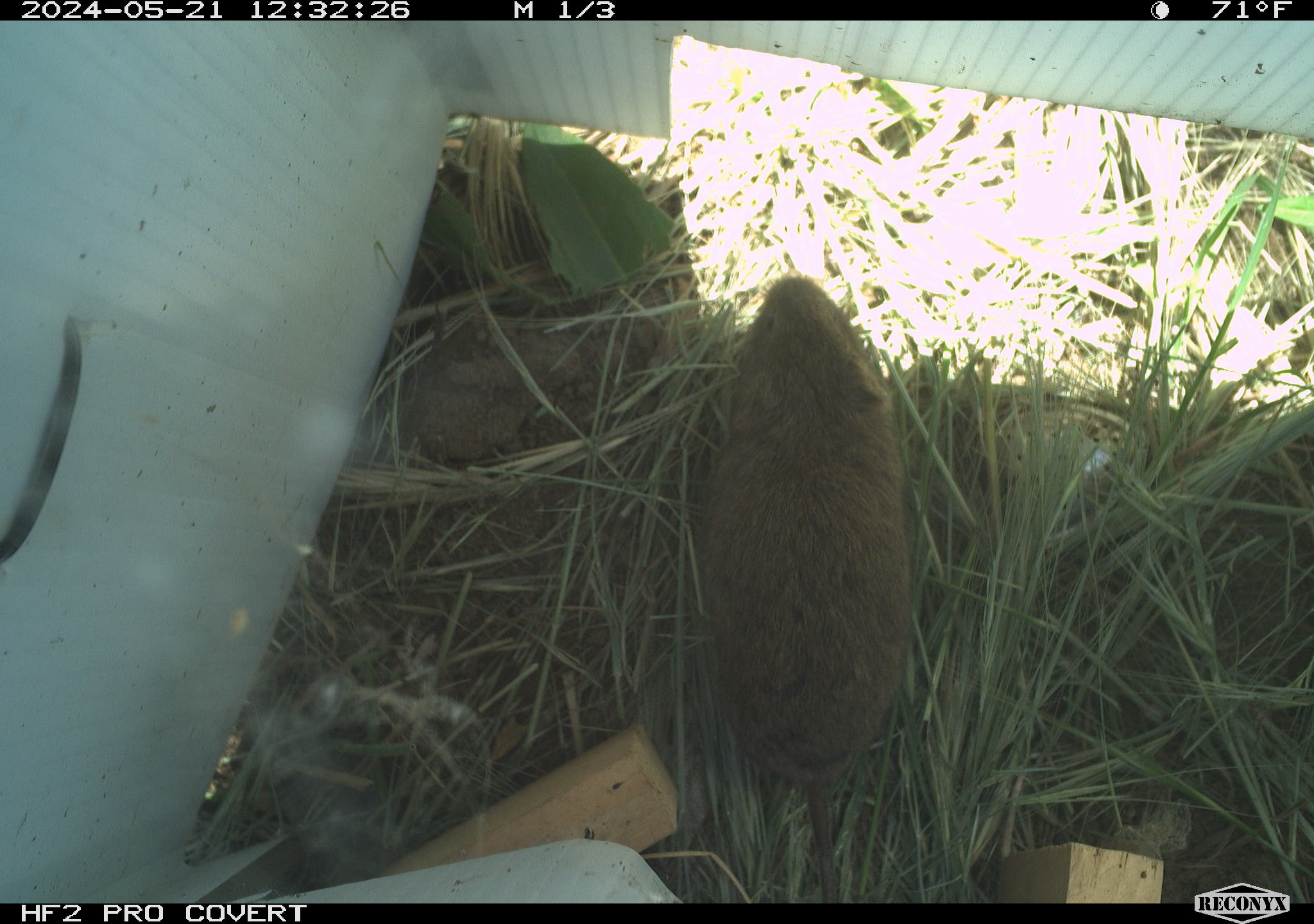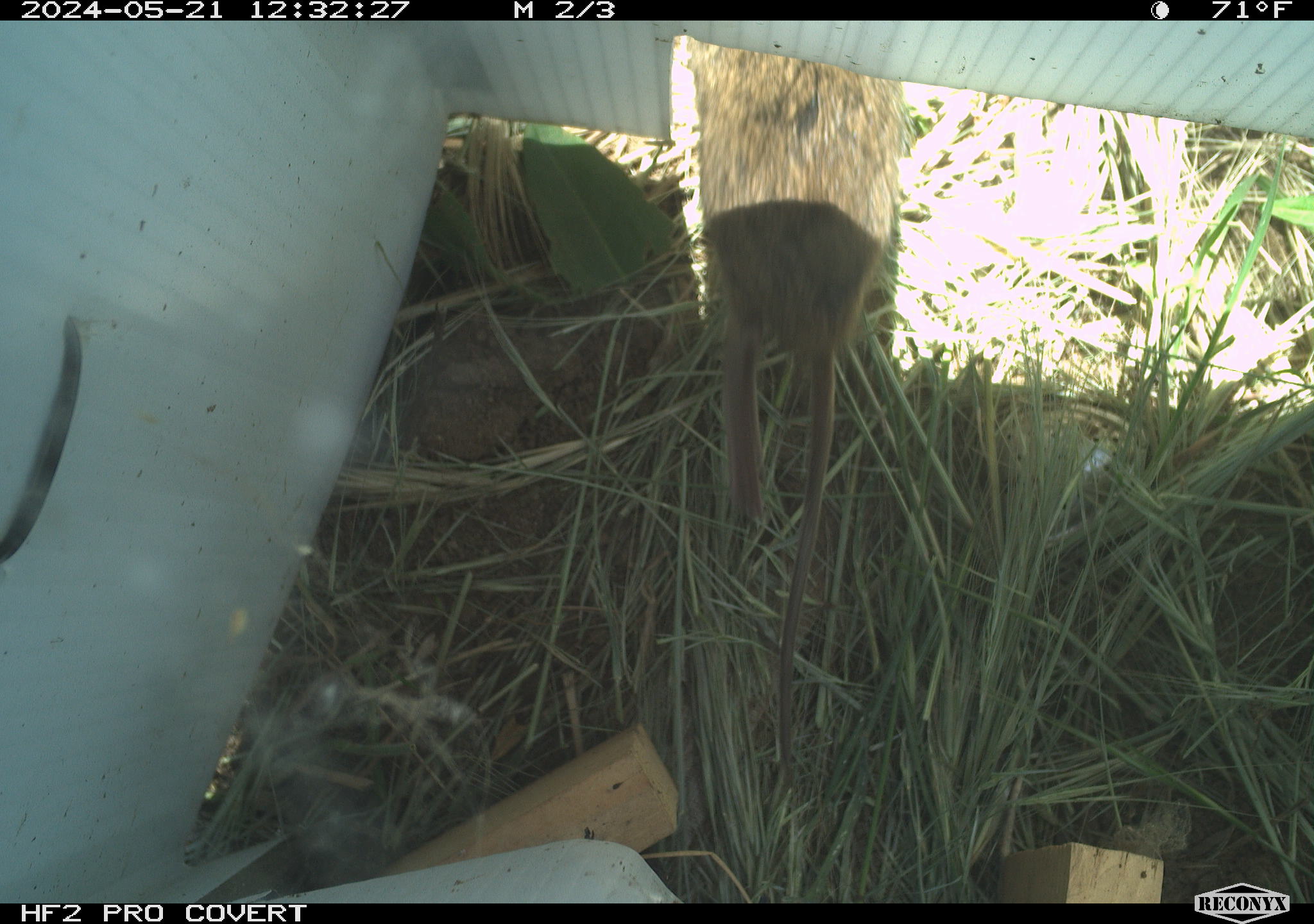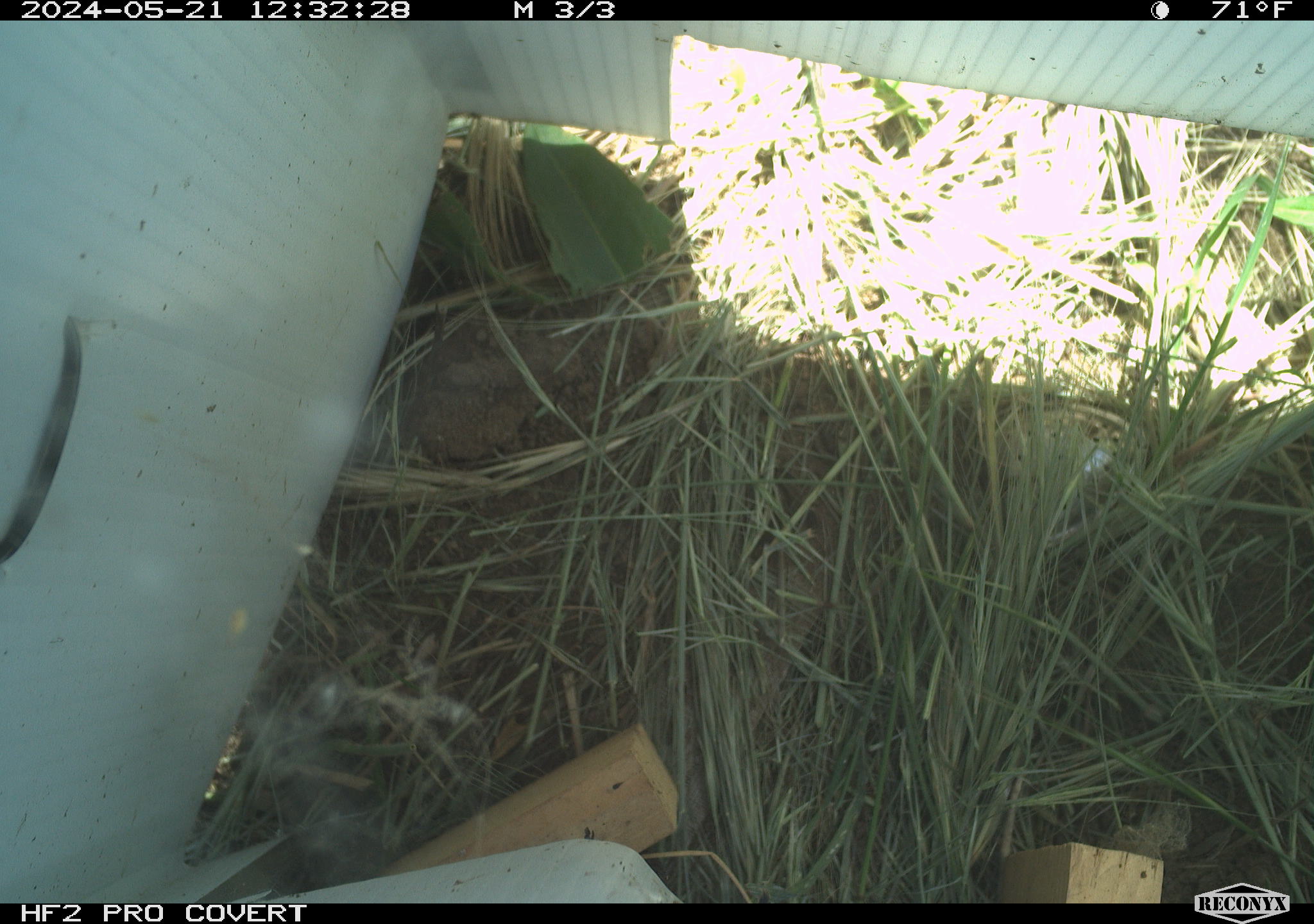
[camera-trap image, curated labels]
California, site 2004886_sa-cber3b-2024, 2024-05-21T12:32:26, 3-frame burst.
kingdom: Animalia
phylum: Chordata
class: Mammalia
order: Rodentia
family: Cricetidae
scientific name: Arvicolinae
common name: voles, lemmings, and muskrats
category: arvicolinae subfamily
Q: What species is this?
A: Arvicolinae subfamily (voles, lemmings, and muskrats) (Arvicolinae).